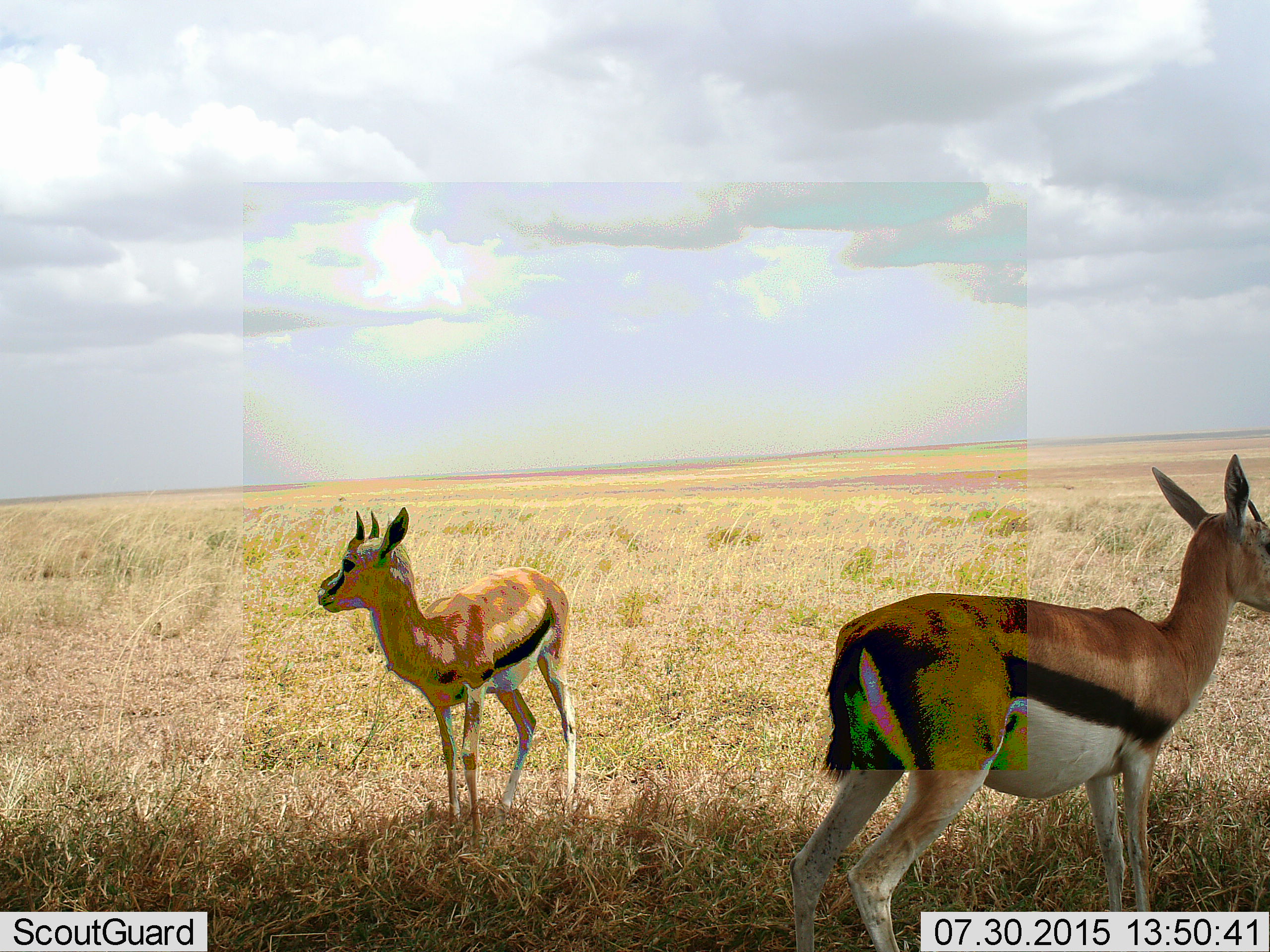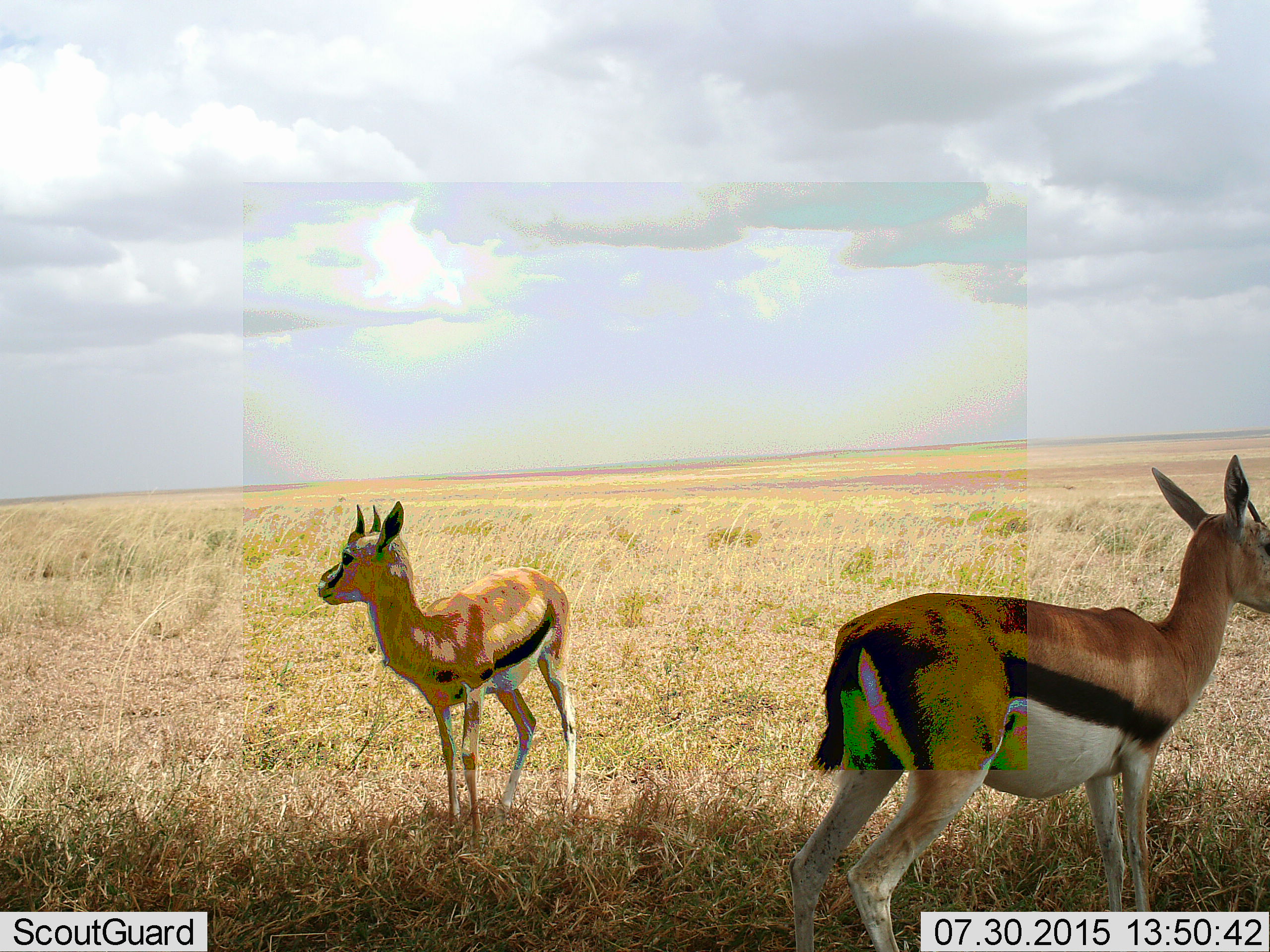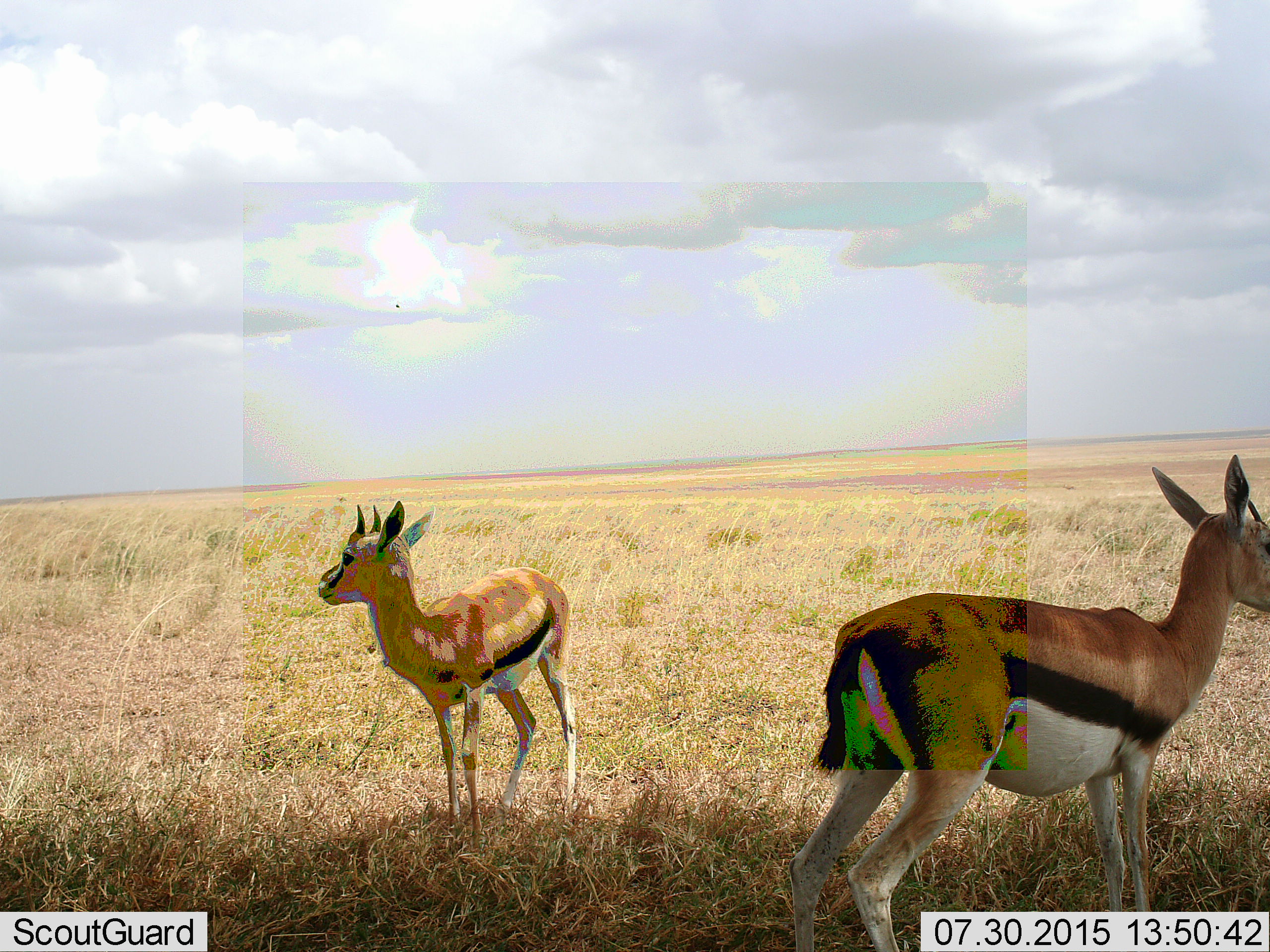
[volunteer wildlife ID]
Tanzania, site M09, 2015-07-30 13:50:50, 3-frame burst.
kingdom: Animalia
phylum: Chordata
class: Mammalia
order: Artiodactyla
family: Bovidae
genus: Eudorcas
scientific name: Eudorcas thomsonii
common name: thomson's gazelle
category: gazellethomsons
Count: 2.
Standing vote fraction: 100%.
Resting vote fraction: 0%.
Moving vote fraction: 10%.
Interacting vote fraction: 0%.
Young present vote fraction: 30%.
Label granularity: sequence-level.